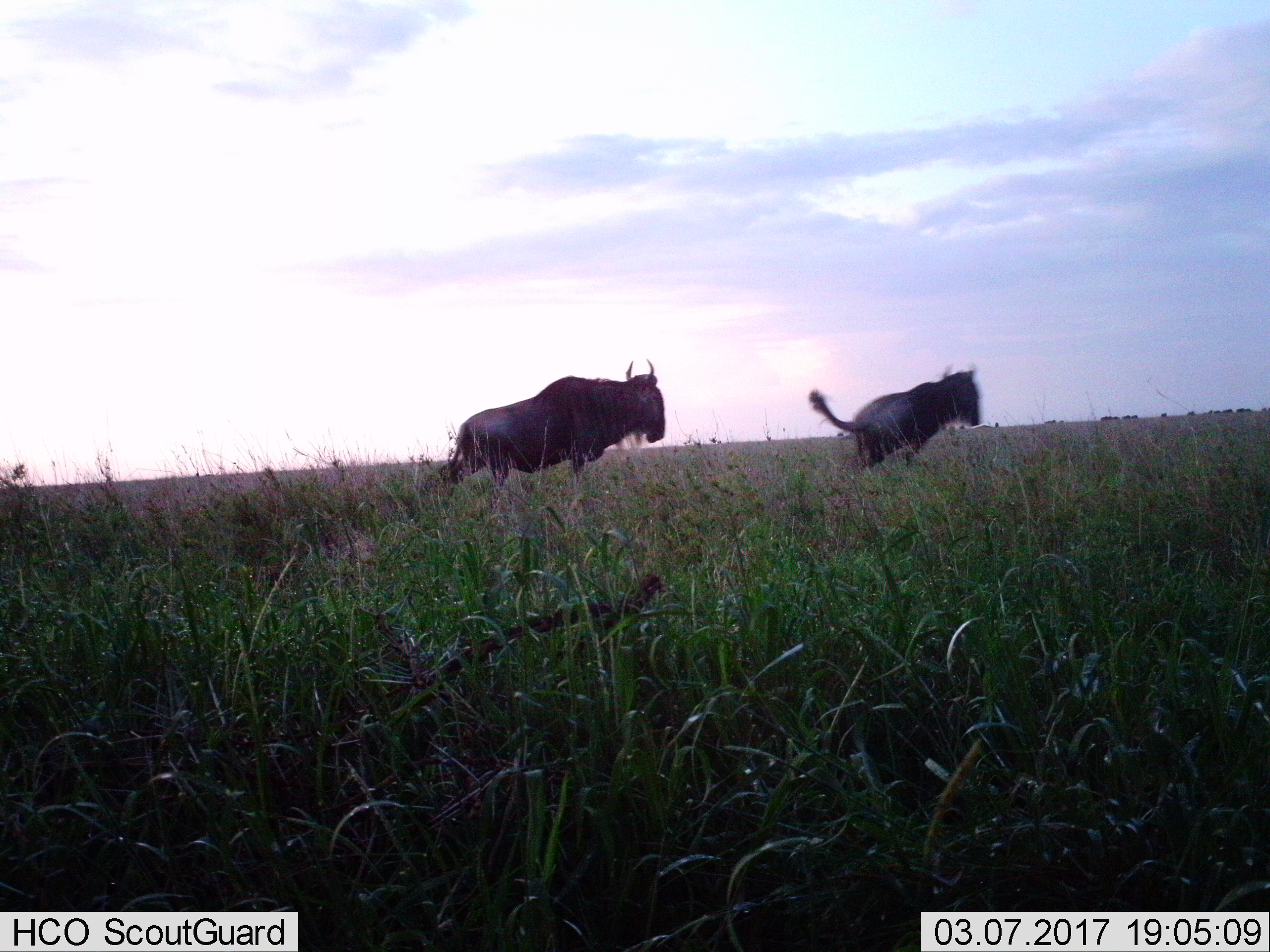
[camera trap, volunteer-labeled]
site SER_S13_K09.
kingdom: Animalia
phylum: Chordata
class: Mammalia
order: Artiodactyla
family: Bovidae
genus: Connochaetes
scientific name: Connochaetes taurinus taurinus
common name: blue wildebeest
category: wildebeestblue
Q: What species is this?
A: Wildebeestblue (blue wildebeest) (Connochaetes taurinus taurinus).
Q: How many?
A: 2.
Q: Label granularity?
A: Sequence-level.